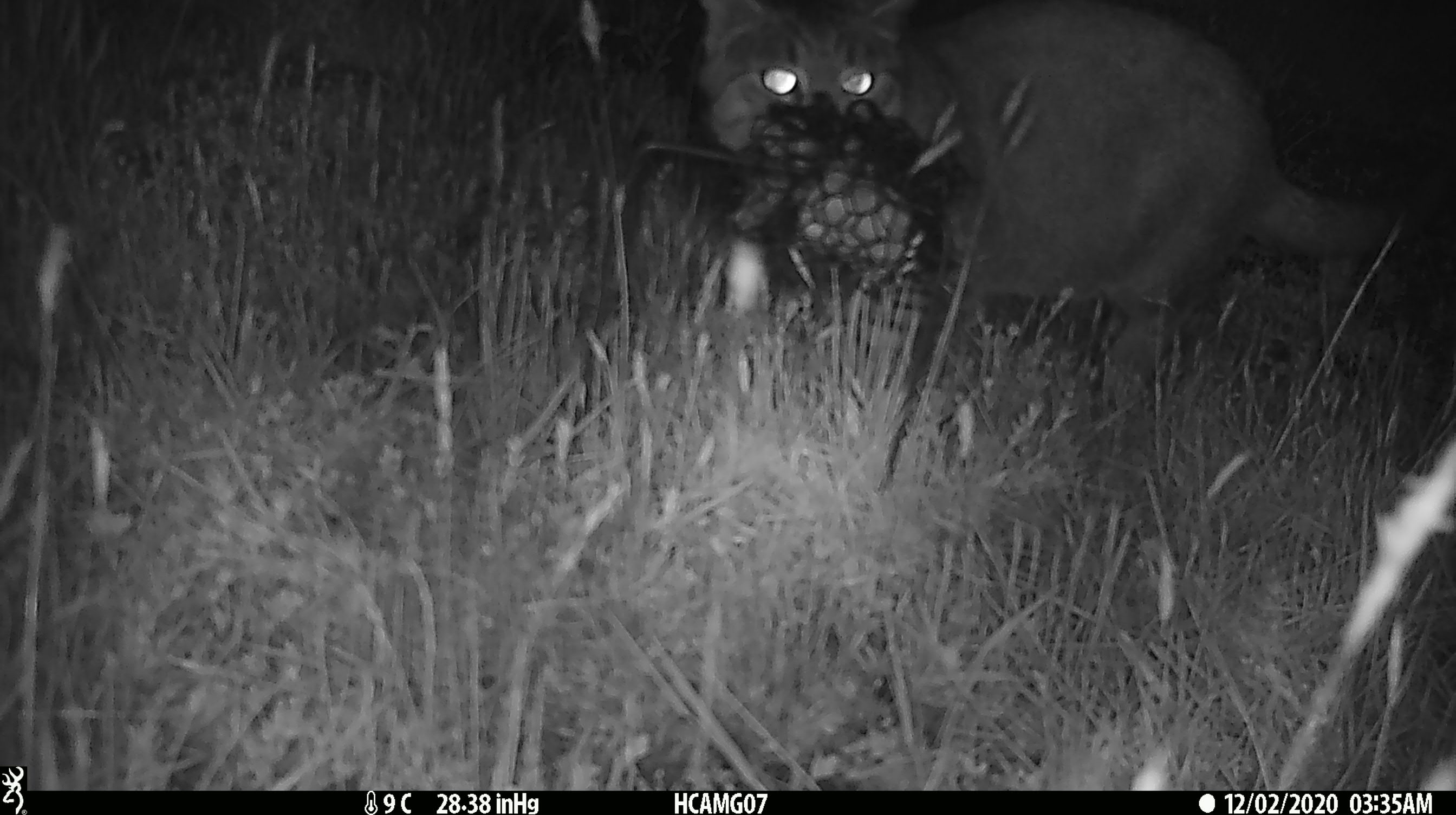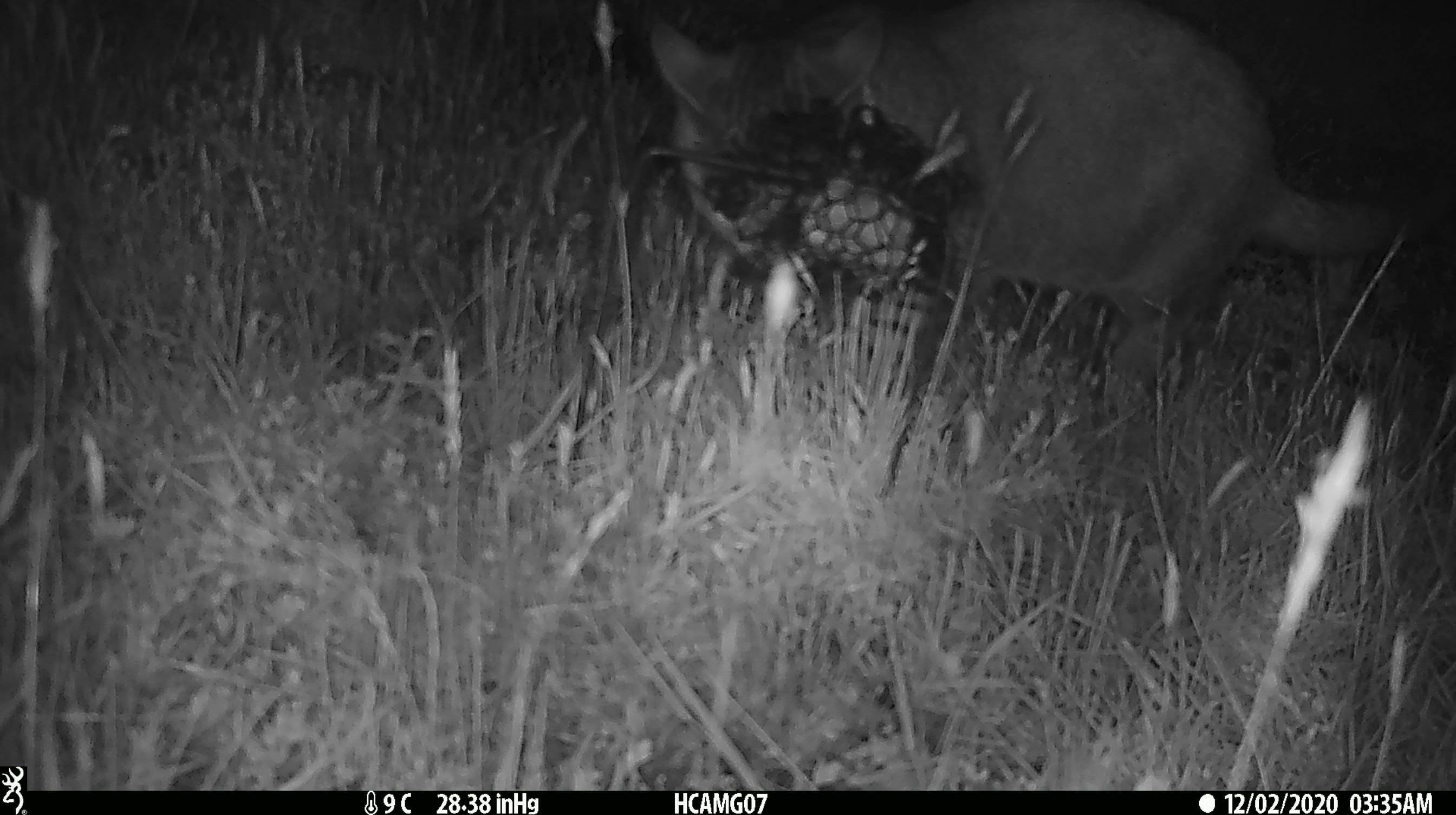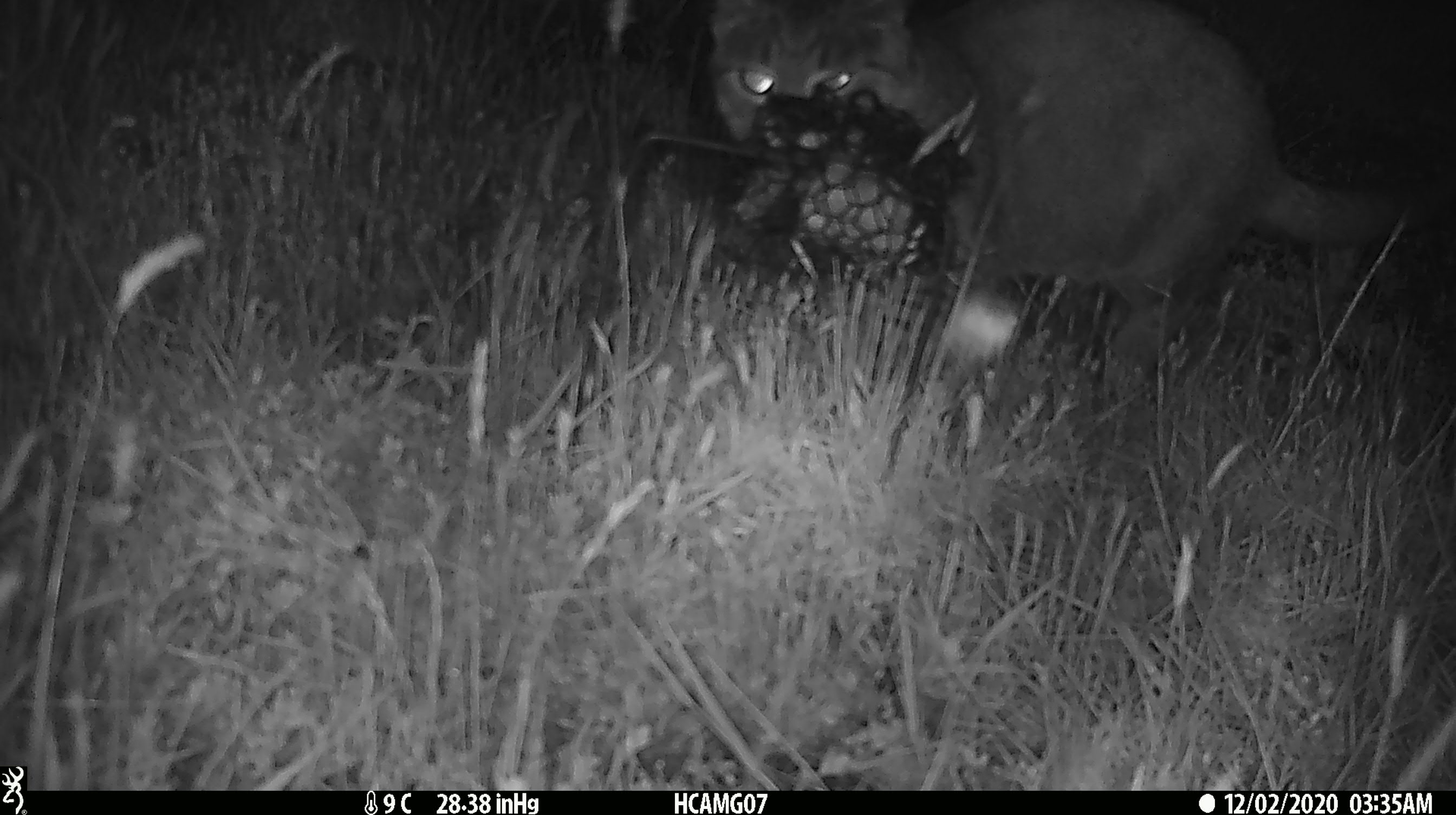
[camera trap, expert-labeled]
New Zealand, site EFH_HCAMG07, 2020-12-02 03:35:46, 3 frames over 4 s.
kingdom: Animalia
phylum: Chordata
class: Mammalia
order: Carnivora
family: Felidae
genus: Felis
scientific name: Felis catus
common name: domestic cat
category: cat